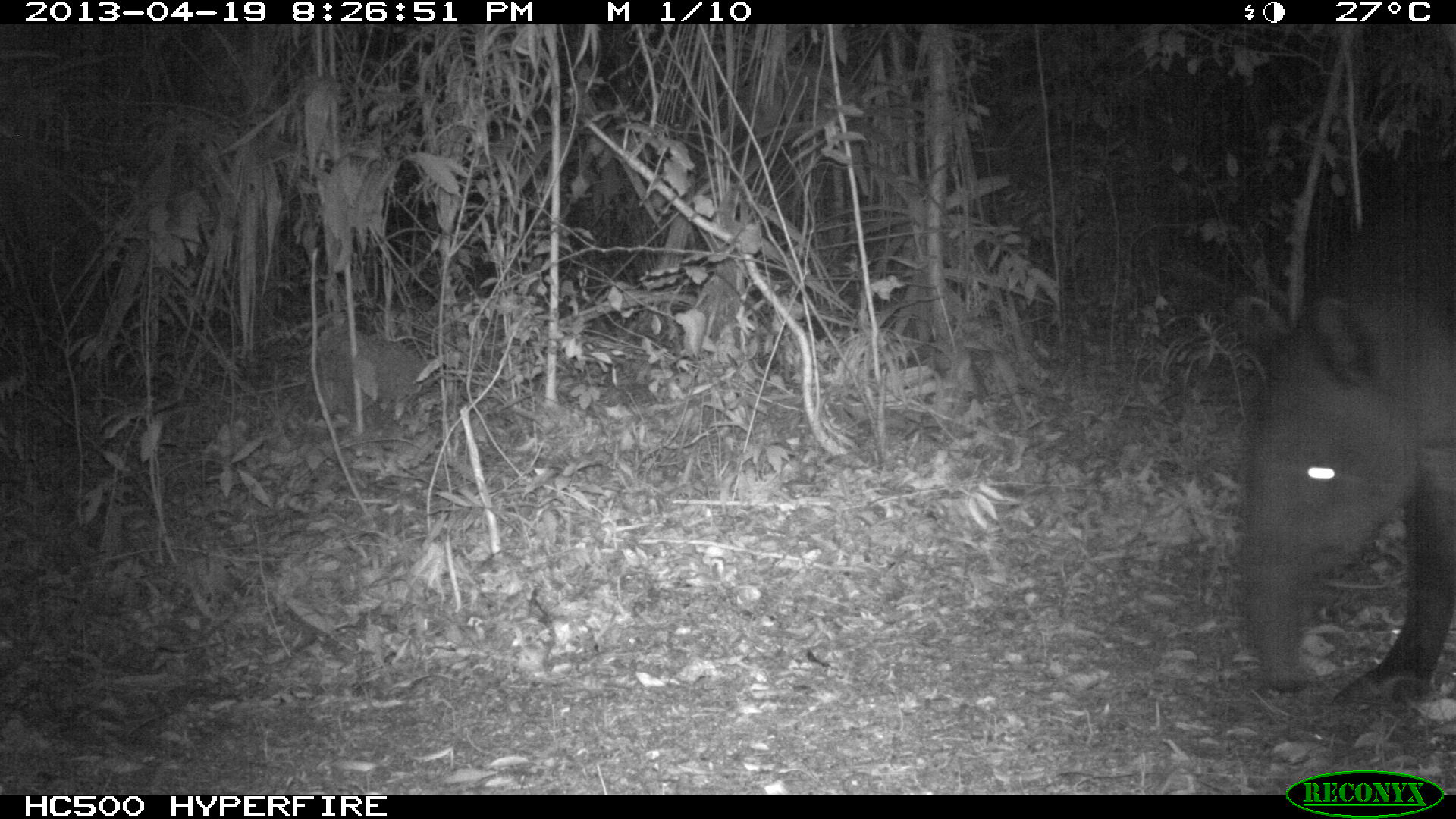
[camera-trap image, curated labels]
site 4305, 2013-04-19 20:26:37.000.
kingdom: Animalia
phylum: Chordata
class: Mammalia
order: Perissodactyla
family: Tapiridae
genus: Tapirus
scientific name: Tapirus bairdii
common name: baird's tapir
Tapirus bairdii (baird's tapir), count 2.